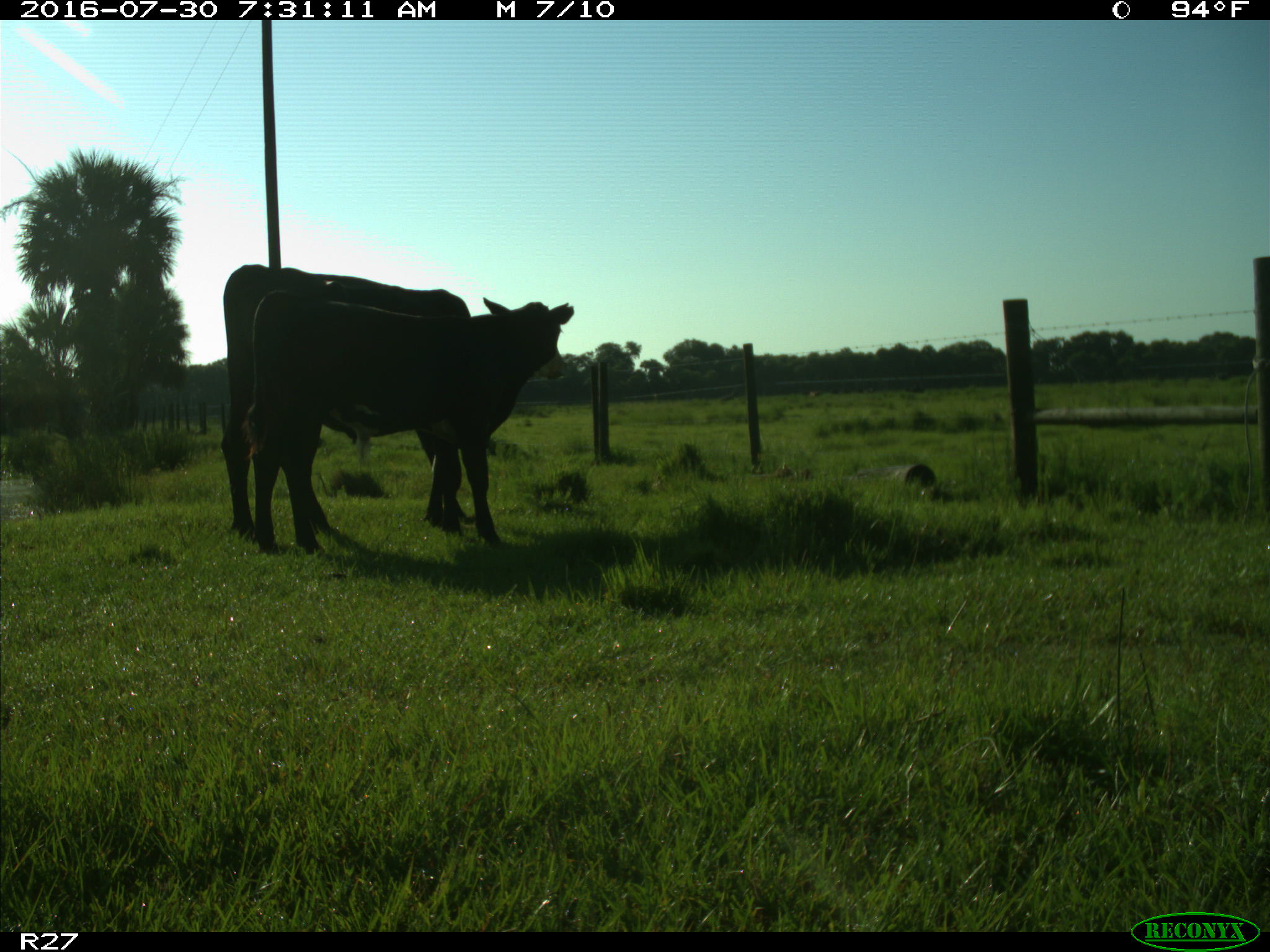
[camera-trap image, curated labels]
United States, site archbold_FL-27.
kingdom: Animalia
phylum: Chordata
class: Mammalia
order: Artiodactyla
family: Bovidae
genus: Bos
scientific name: Bos taurus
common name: domestic cow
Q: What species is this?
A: Bos taurus (domestic cow).